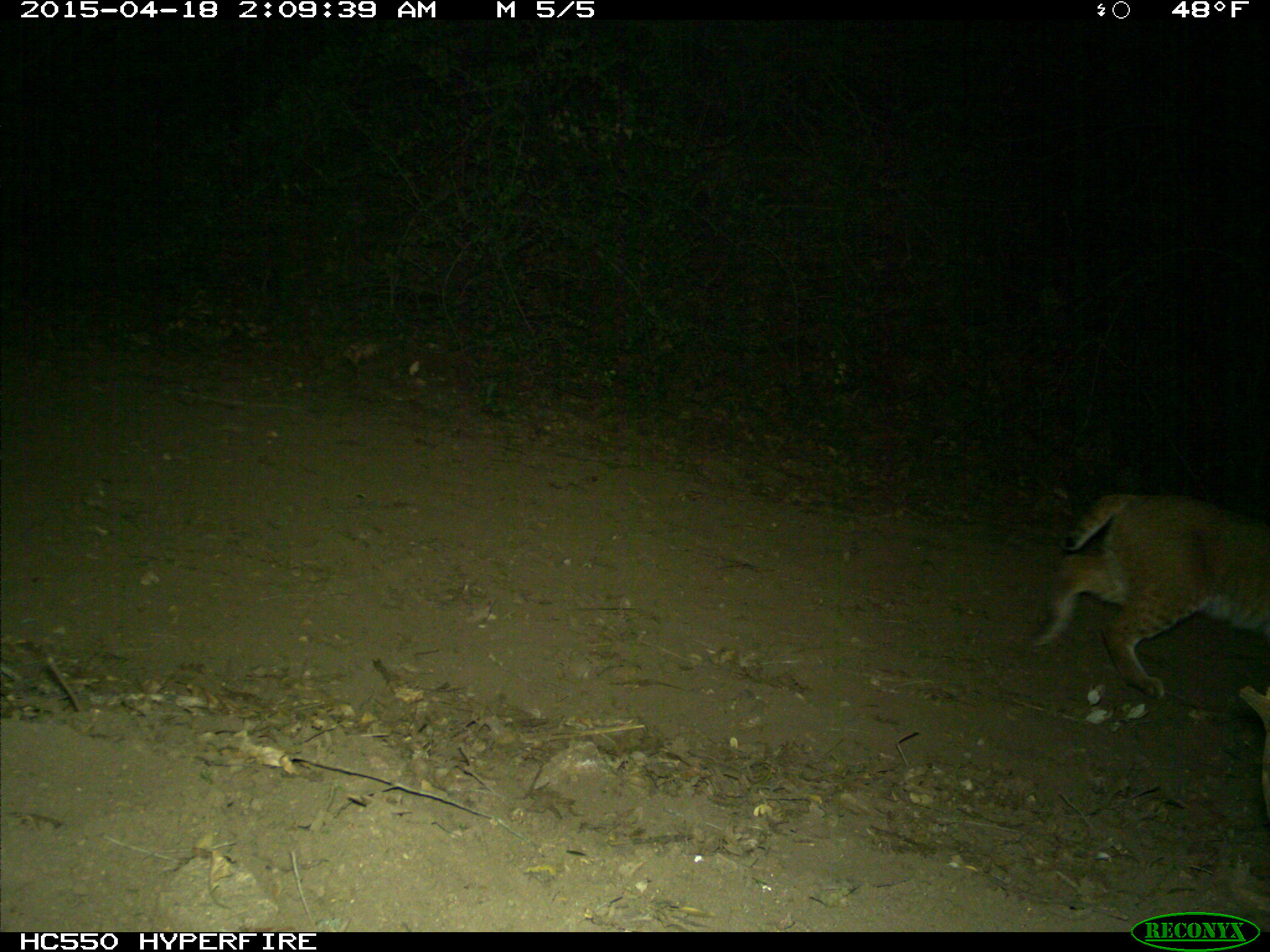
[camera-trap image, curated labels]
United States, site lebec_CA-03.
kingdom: Animalia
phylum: Chordata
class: Mammalia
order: Carnivora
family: Felidae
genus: Lynx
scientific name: Lynx rufus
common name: bobcat